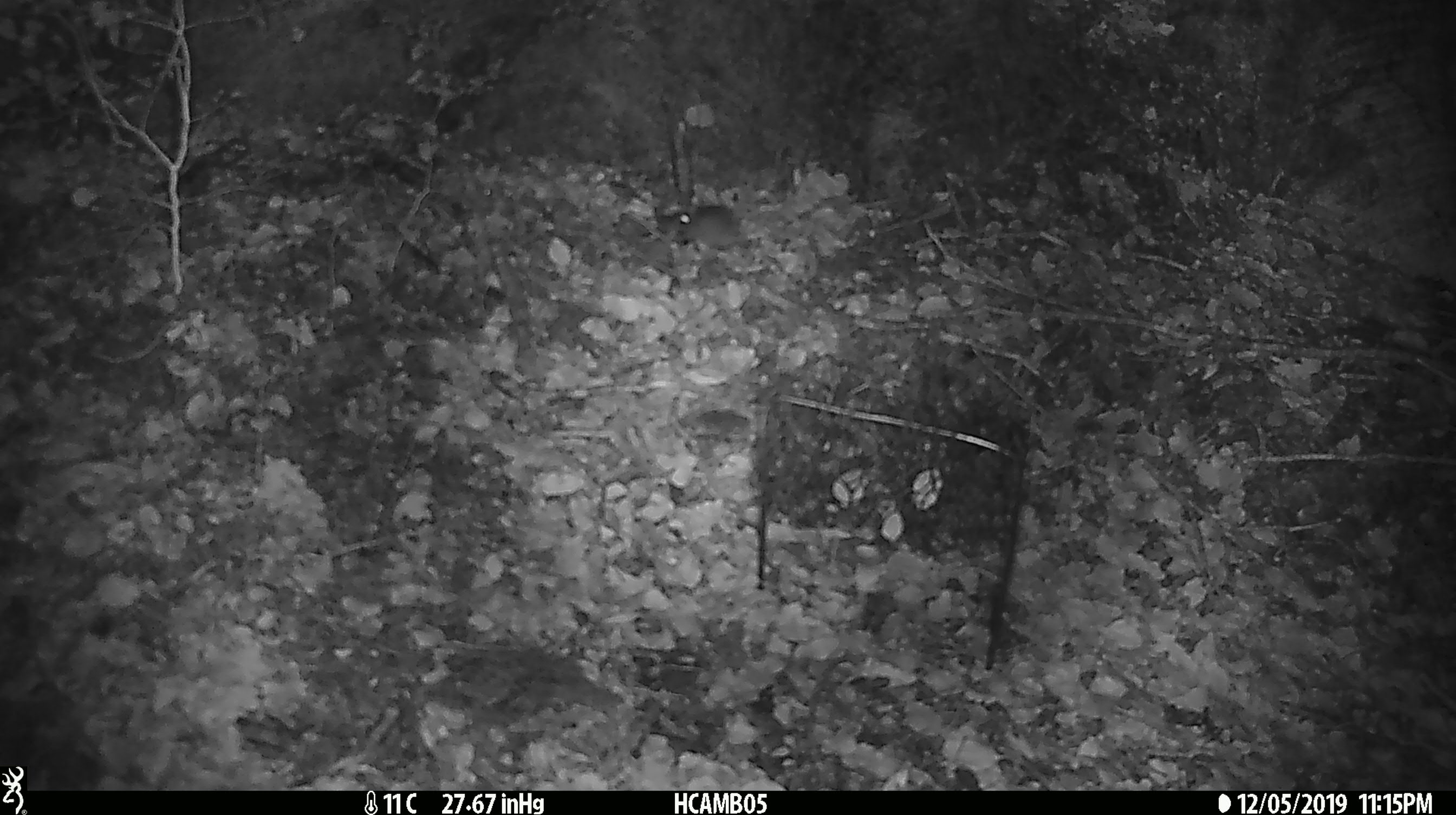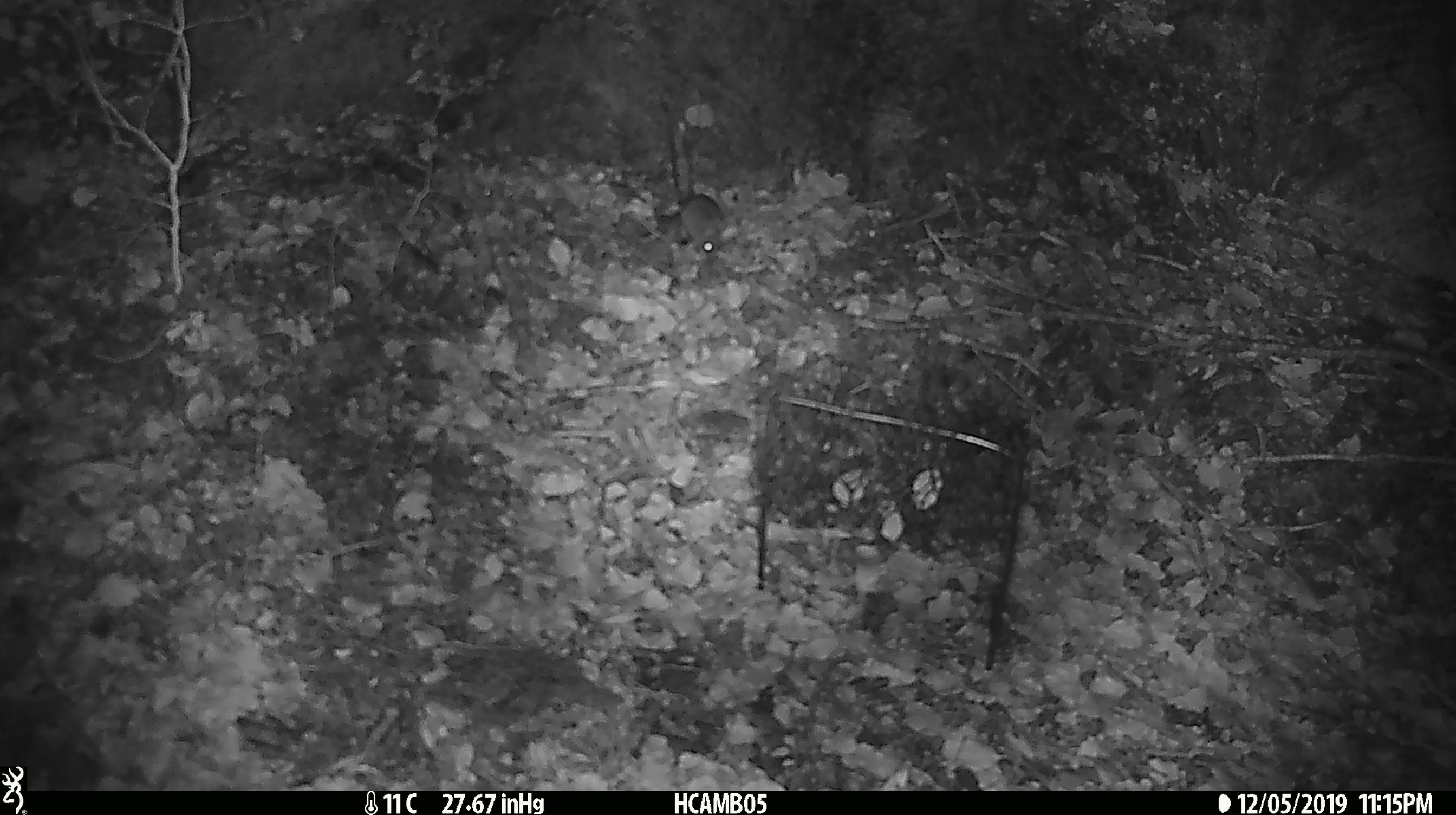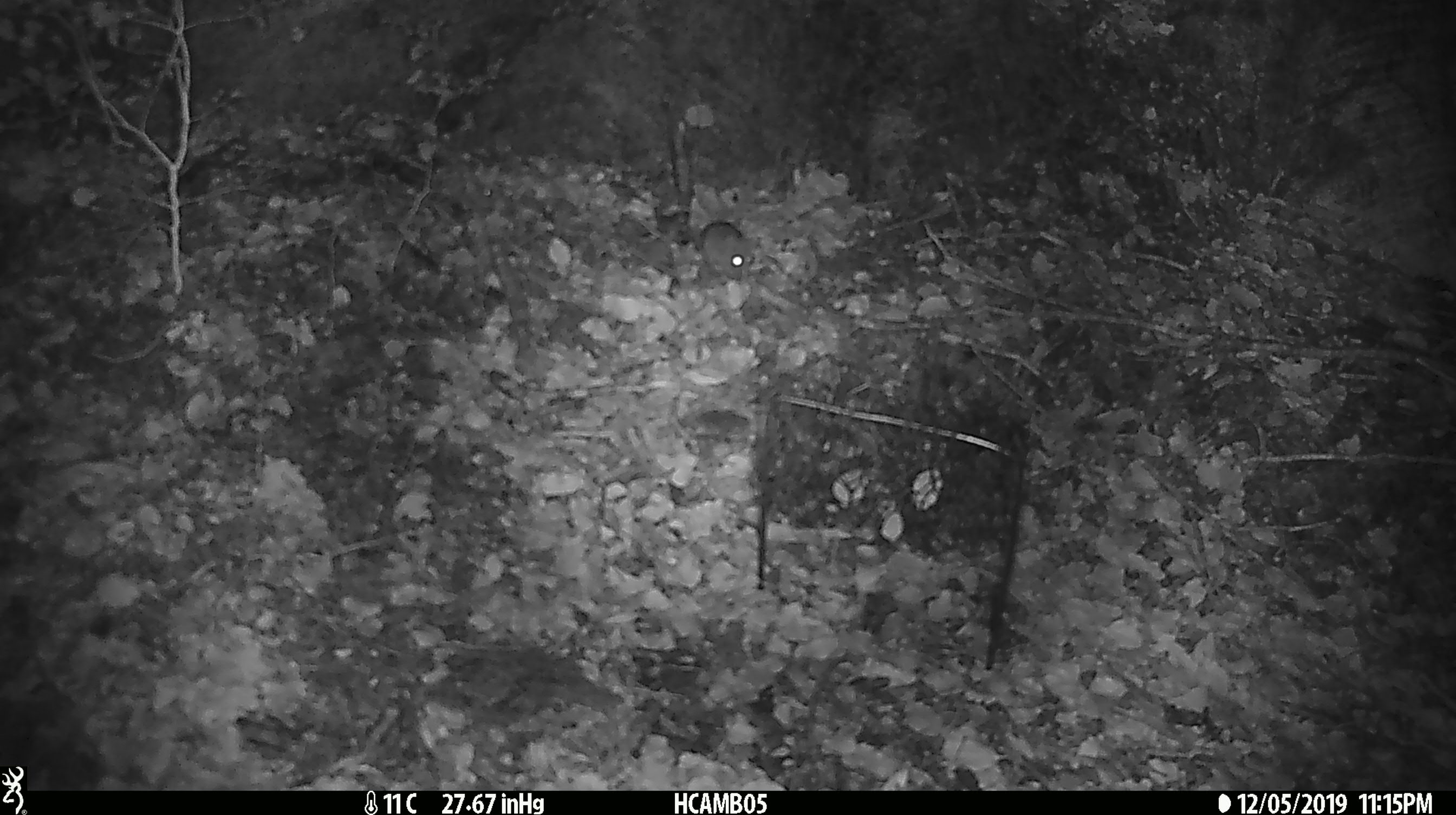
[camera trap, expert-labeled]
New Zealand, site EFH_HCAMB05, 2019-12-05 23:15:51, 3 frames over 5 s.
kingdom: Animalia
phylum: Chordata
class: Mammalia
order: Rodentia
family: Muridae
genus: Mus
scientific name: Mus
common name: mouse